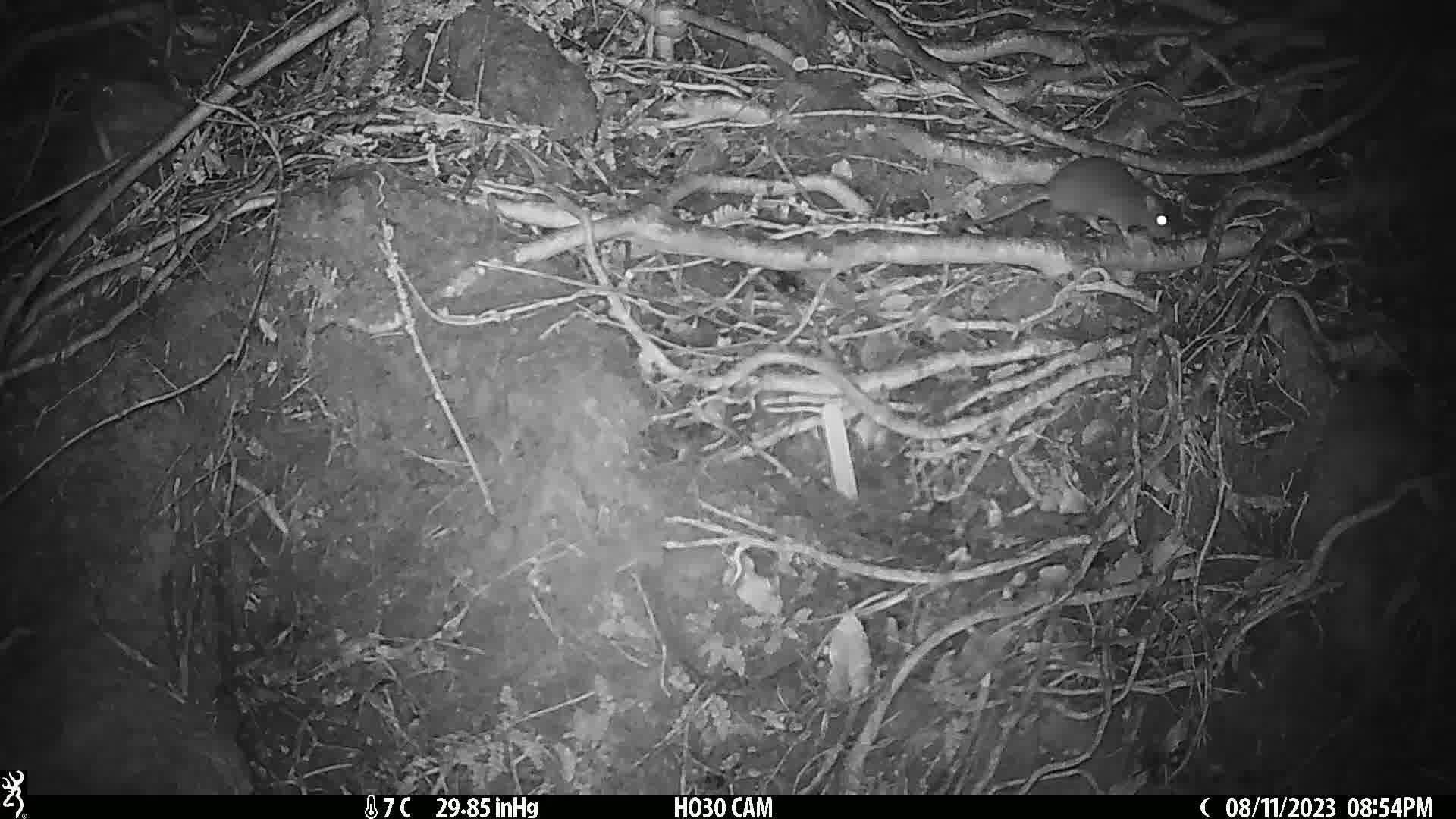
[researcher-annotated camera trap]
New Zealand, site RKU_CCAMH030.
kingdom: Animalia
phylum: Chordata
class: Mammalia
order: Rodentia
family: Muridae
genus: Rattus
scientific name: Rattus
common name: rat